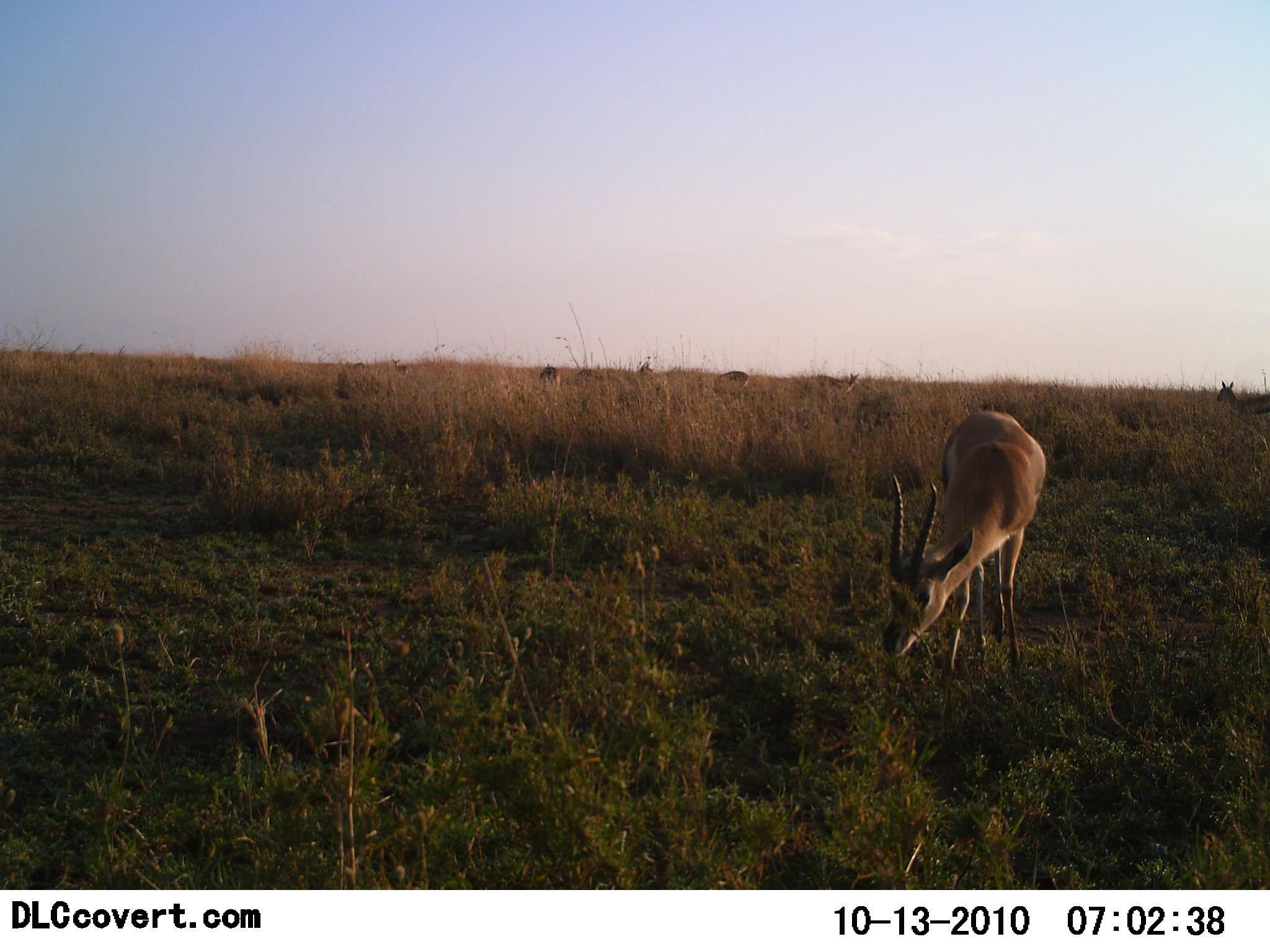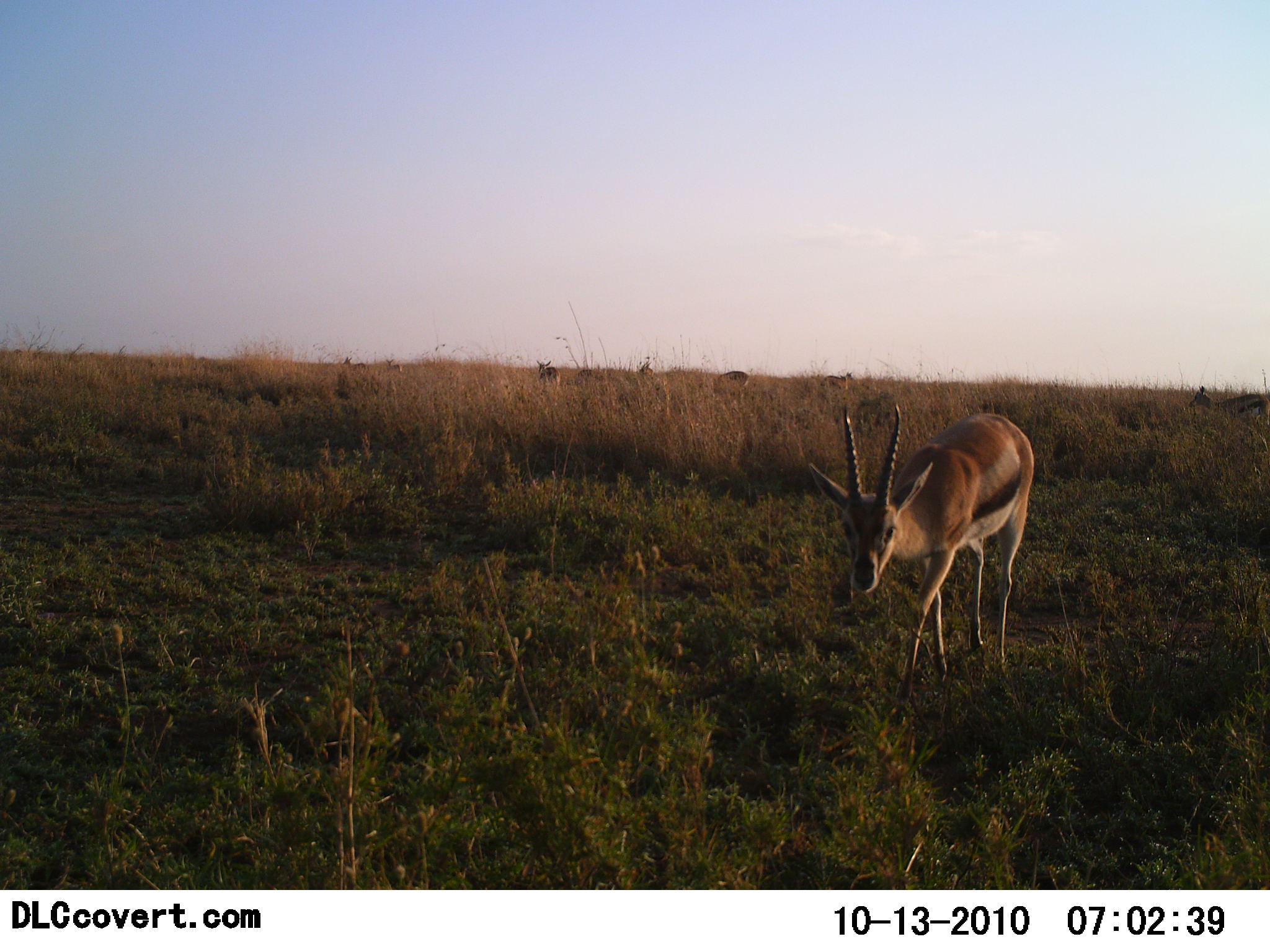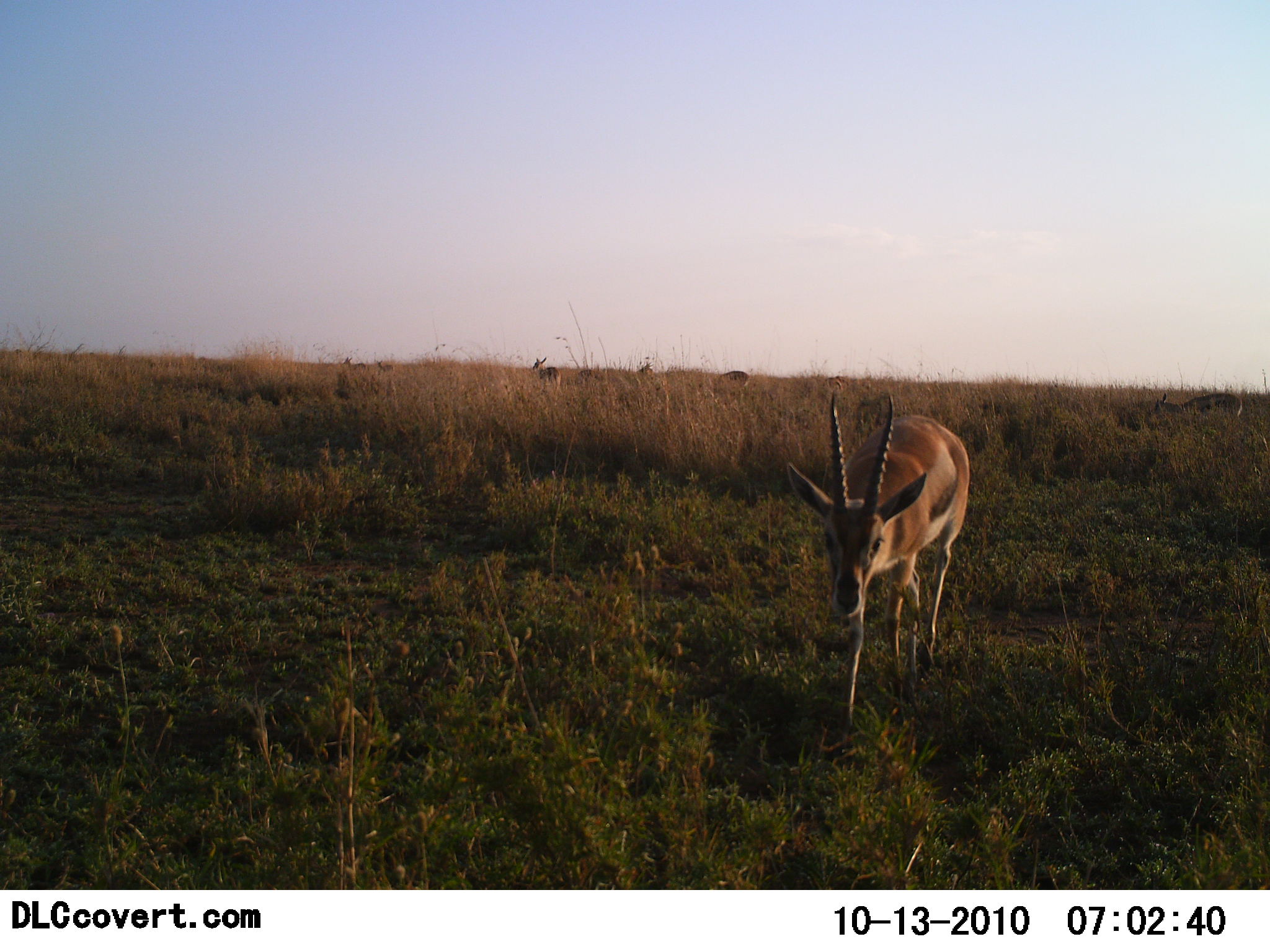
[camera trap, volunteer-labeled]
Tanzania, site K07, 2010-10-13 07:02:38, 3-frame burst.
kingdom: Animalia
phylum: Chordata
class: Mammalia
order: Artiodactyla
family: Bovidae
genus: Eudorcas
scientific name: Eudorcas thomsonii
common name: thomson's gazelle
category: gazellethomsons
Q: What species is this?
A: Gazellethomsons (thomson's gazelle) (Eudorcas thomsonii).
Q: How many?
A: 6.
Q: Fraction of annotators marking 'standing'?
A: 62%.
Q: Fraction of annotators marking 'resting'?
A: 0%.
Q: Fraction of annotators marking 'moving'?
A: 62%.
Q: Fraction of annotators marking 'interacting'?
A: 0%.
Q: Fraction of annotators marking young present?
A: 0%.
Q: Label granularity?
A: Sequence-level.